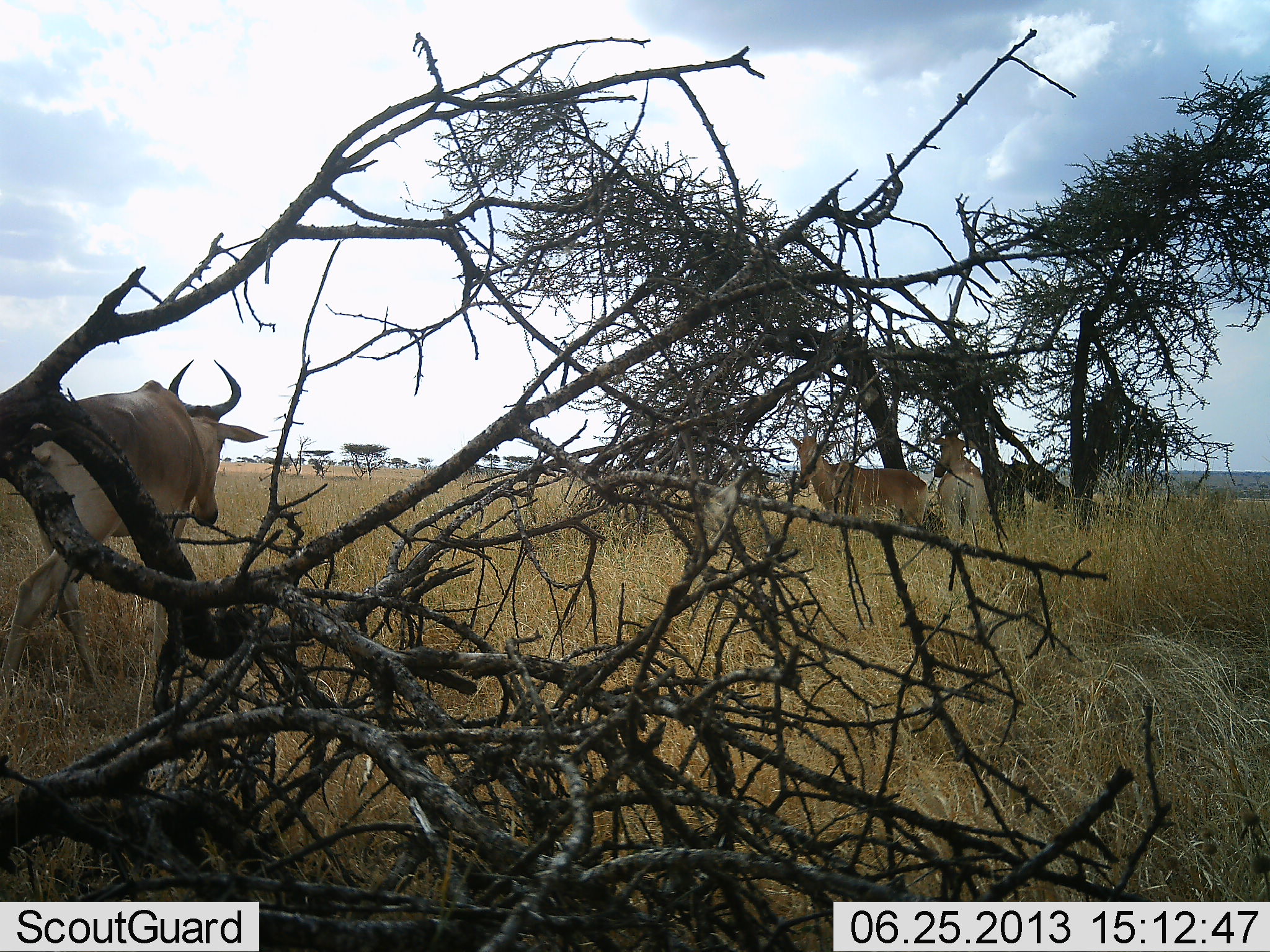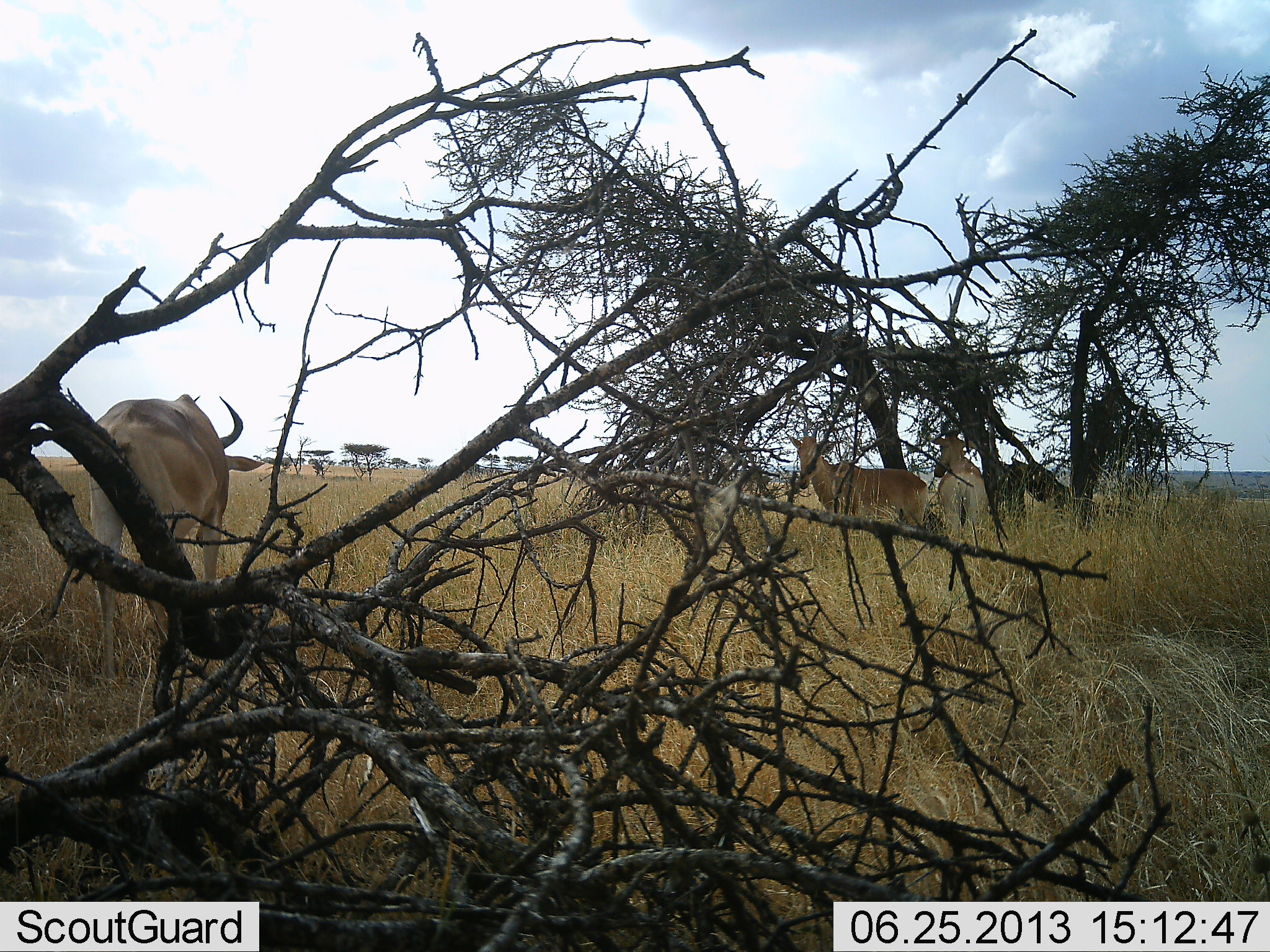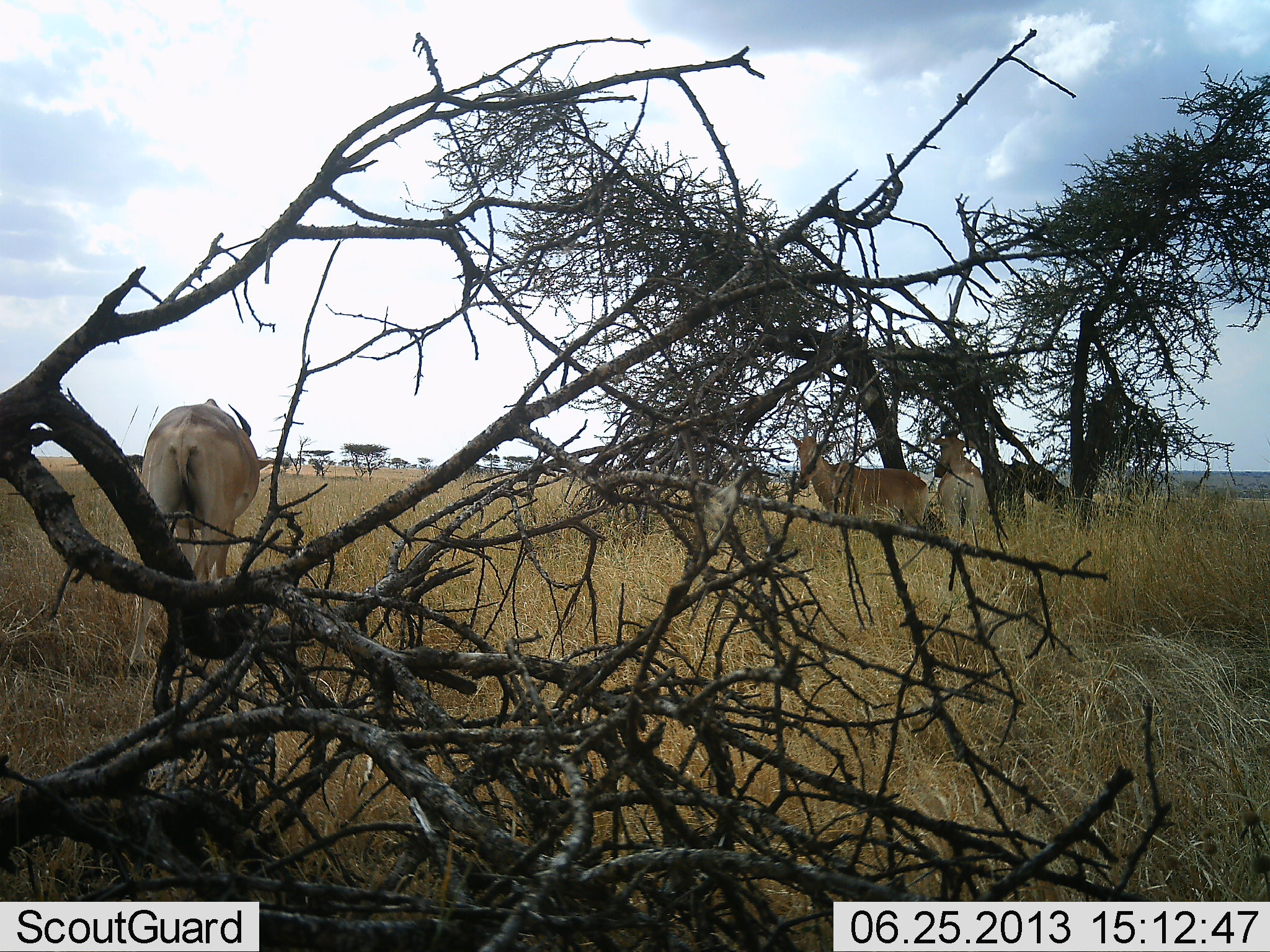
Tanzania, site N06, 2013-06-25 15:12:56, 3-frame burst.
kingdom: Animalia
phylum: Chordata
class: Mammalia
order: Artiodactyla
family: Bovidae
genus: Alcelaphus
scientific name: Alcelaphus buselaphus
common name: hartebeest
Hartebeest (Alcelaphus buselaphus), count 3. Behavior (volunteer vote fractions): standing 89%, resting 4%, moving 70%, interacting 0%. Young present (vote fraction): 0%. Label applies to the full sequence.